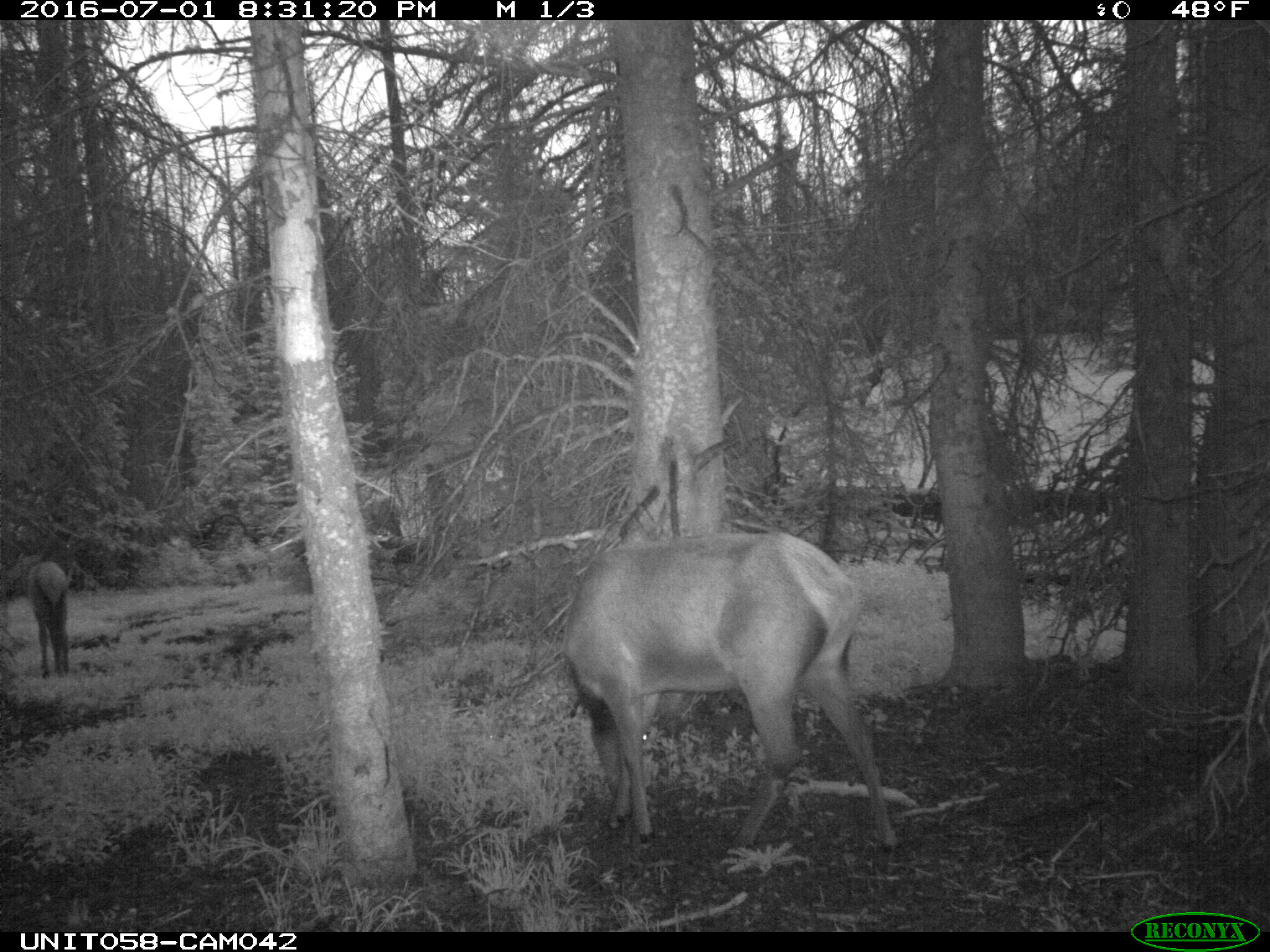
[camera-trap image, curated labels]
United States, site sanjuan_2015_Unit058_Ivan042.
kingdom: Animalia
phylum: Chordata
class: Mammalia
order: Artiodactyla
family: Cervidae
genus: Cervus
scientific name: Cervus elaphus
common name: red deer